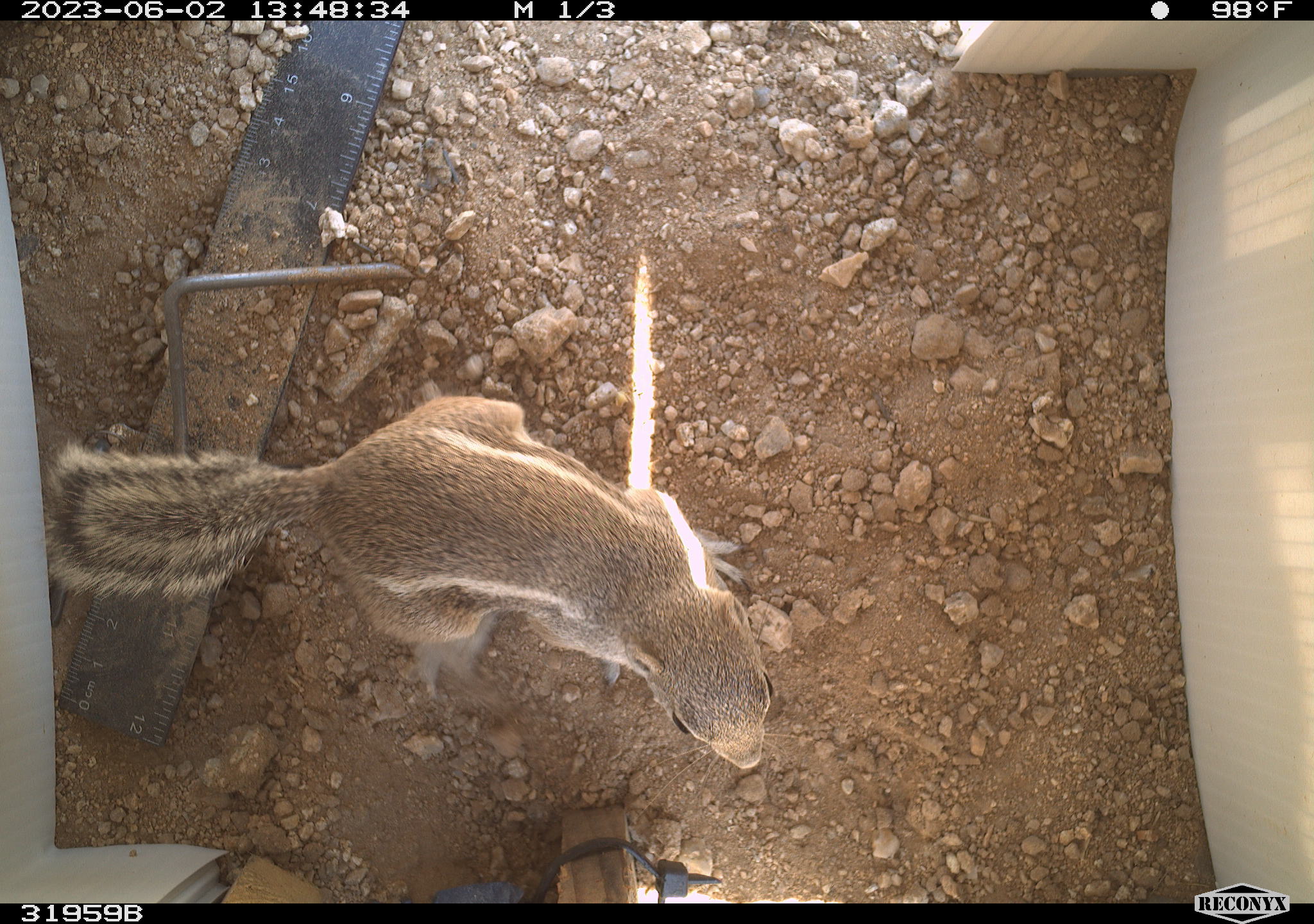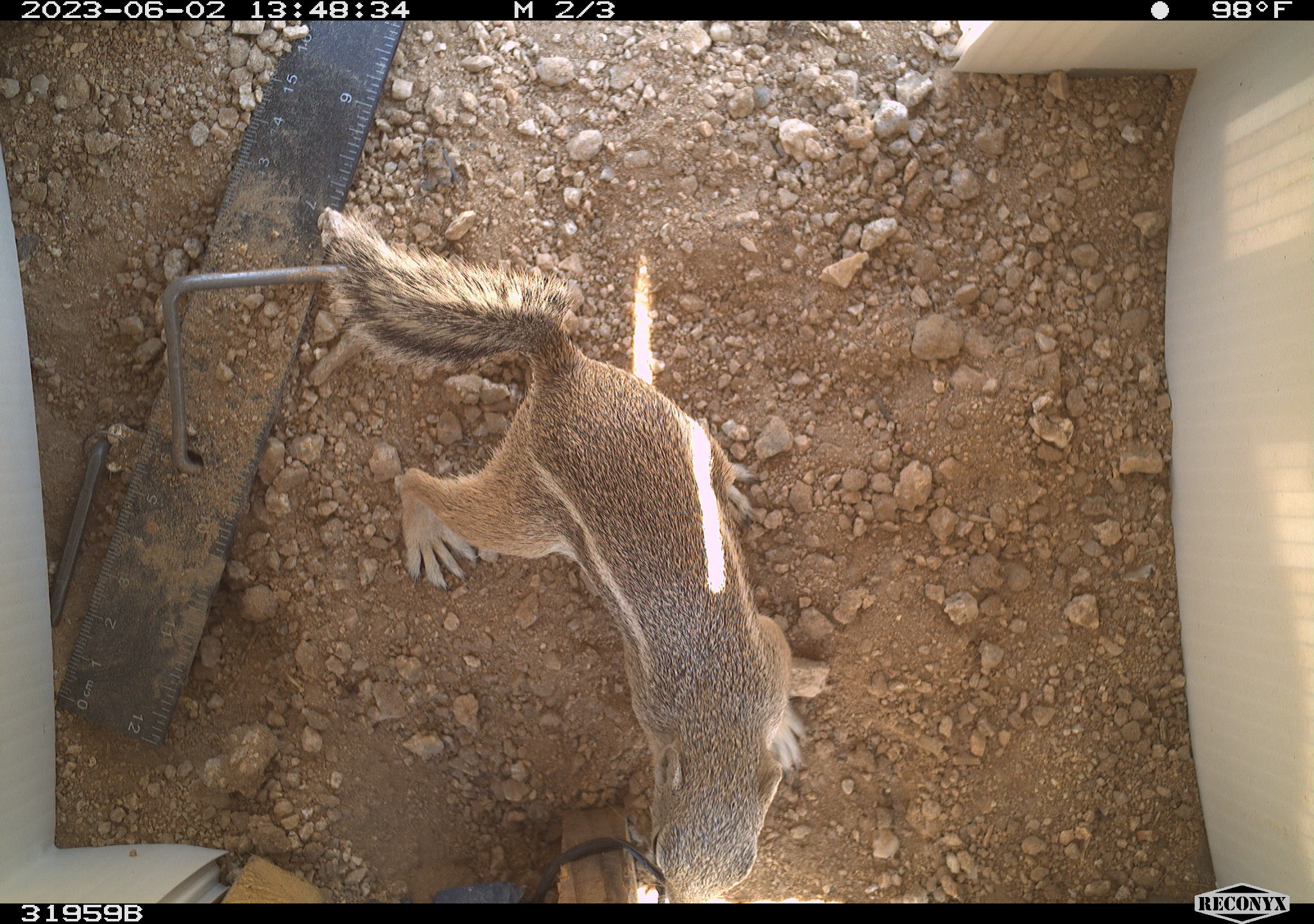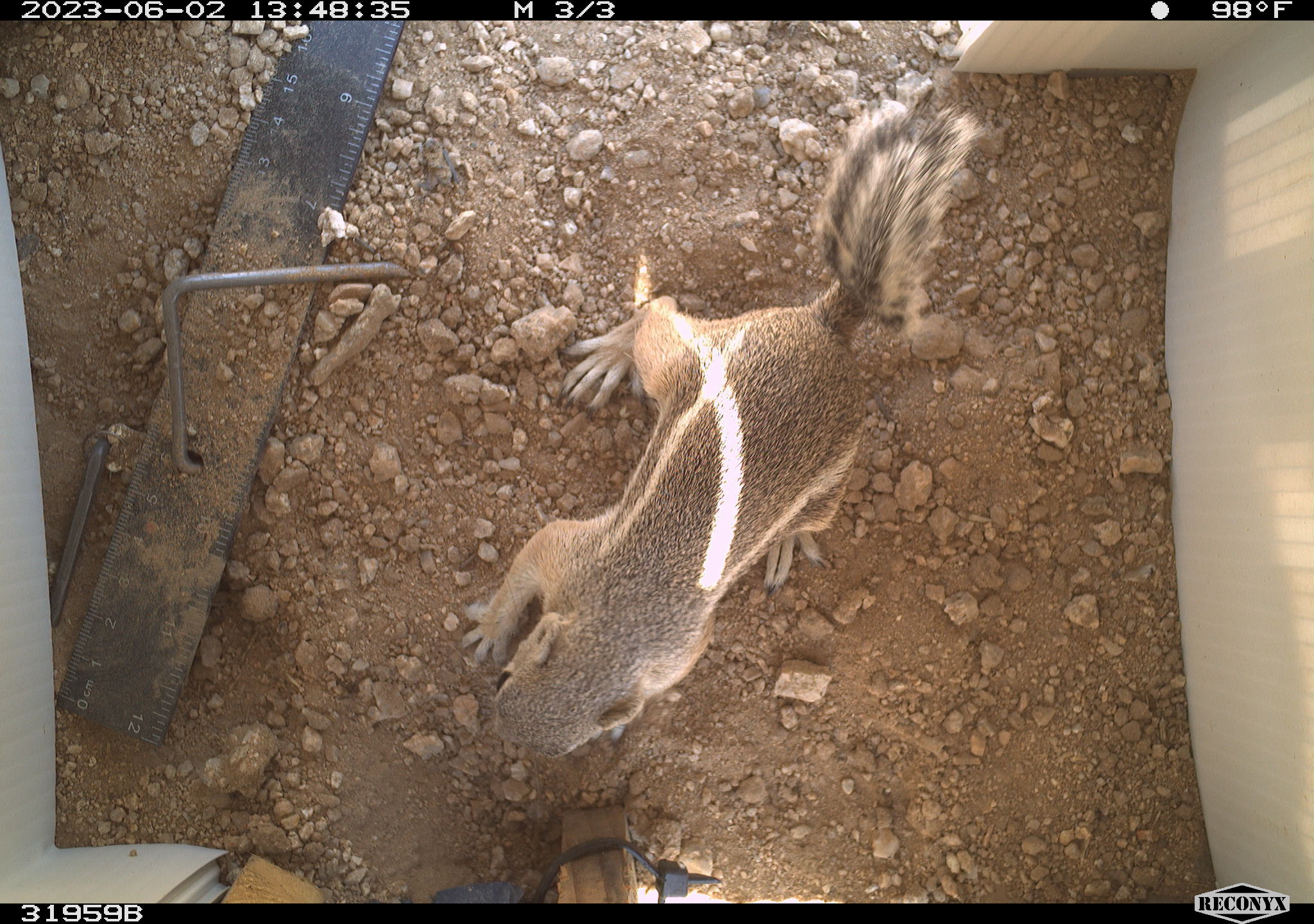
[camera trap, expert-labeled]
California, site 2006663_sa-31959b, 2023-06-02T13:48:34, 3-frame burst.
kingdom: Animalia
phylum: Chordata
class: Mammalia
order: Rodentia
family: Sciuridae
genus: Ammospermophilus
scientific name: Ammospermophilus leucurus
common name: white-tailed antelope squirrel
White-tailed antelope squirrel (Ammospermophilus leucurus).